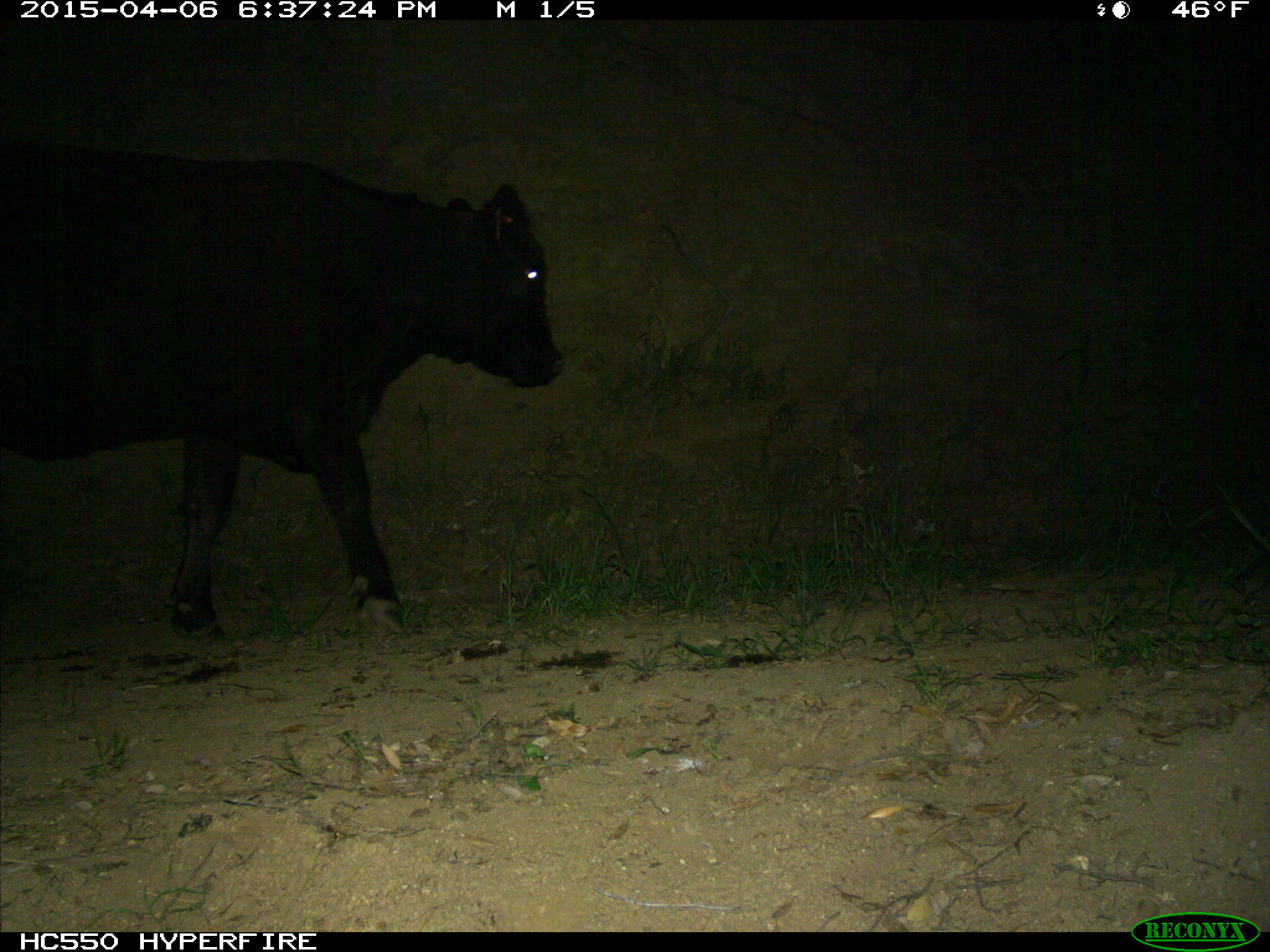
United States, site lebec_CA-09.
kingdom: Animalia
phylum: Chordata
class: Mammalia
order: Artiodactyla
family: Bovidae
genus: Bos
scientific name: Bos taurus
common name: domestic cow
Bos taurus (domestic cow).